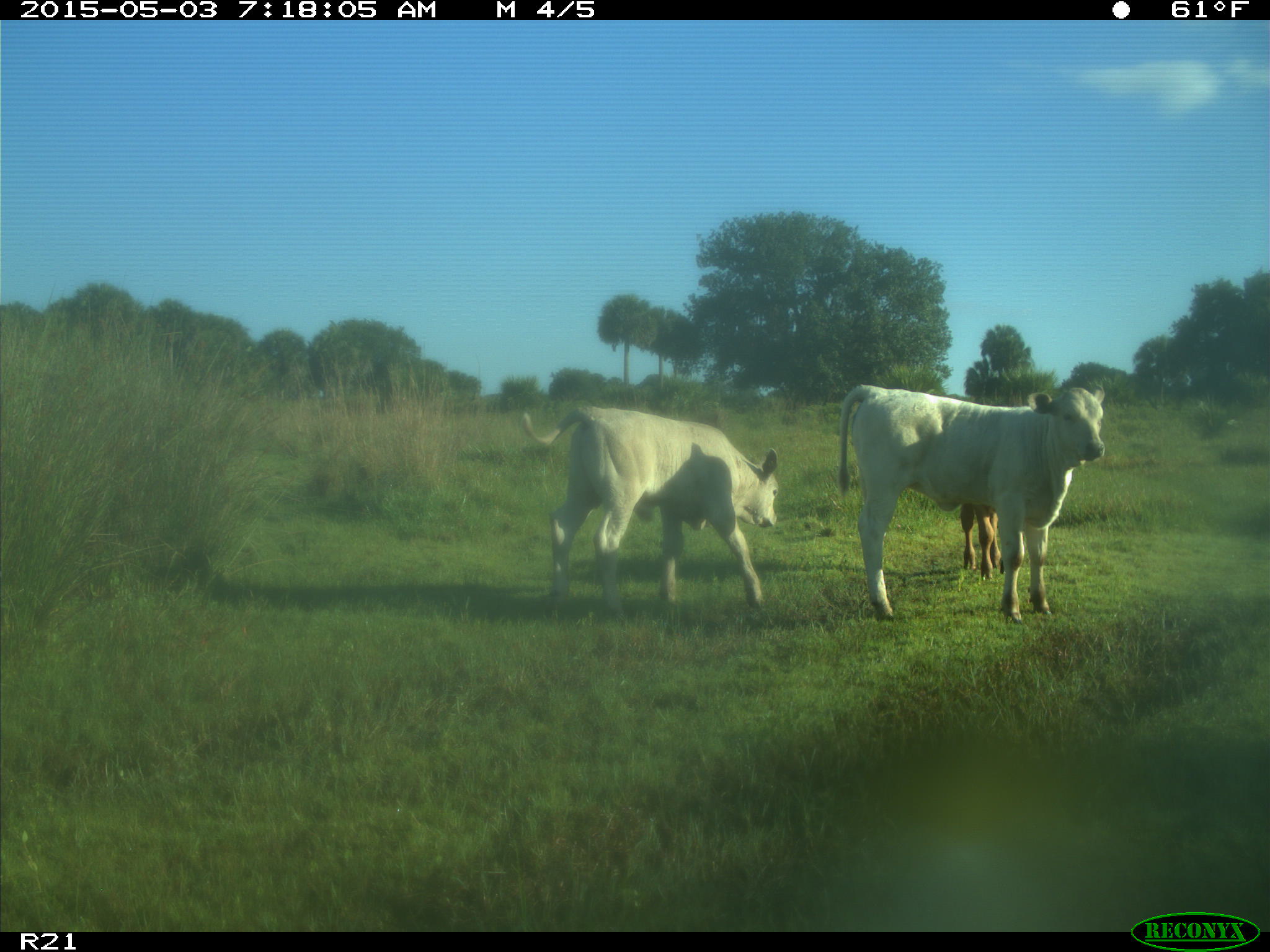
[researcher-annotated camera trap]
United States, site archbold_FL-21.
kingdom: Animalia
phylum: Chordata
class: Mammalia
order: Artiodactyla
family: Bovidae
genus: Bos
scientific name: Bos taurus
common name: domestic cow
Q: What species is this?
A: Bos taurus (domestic cow).